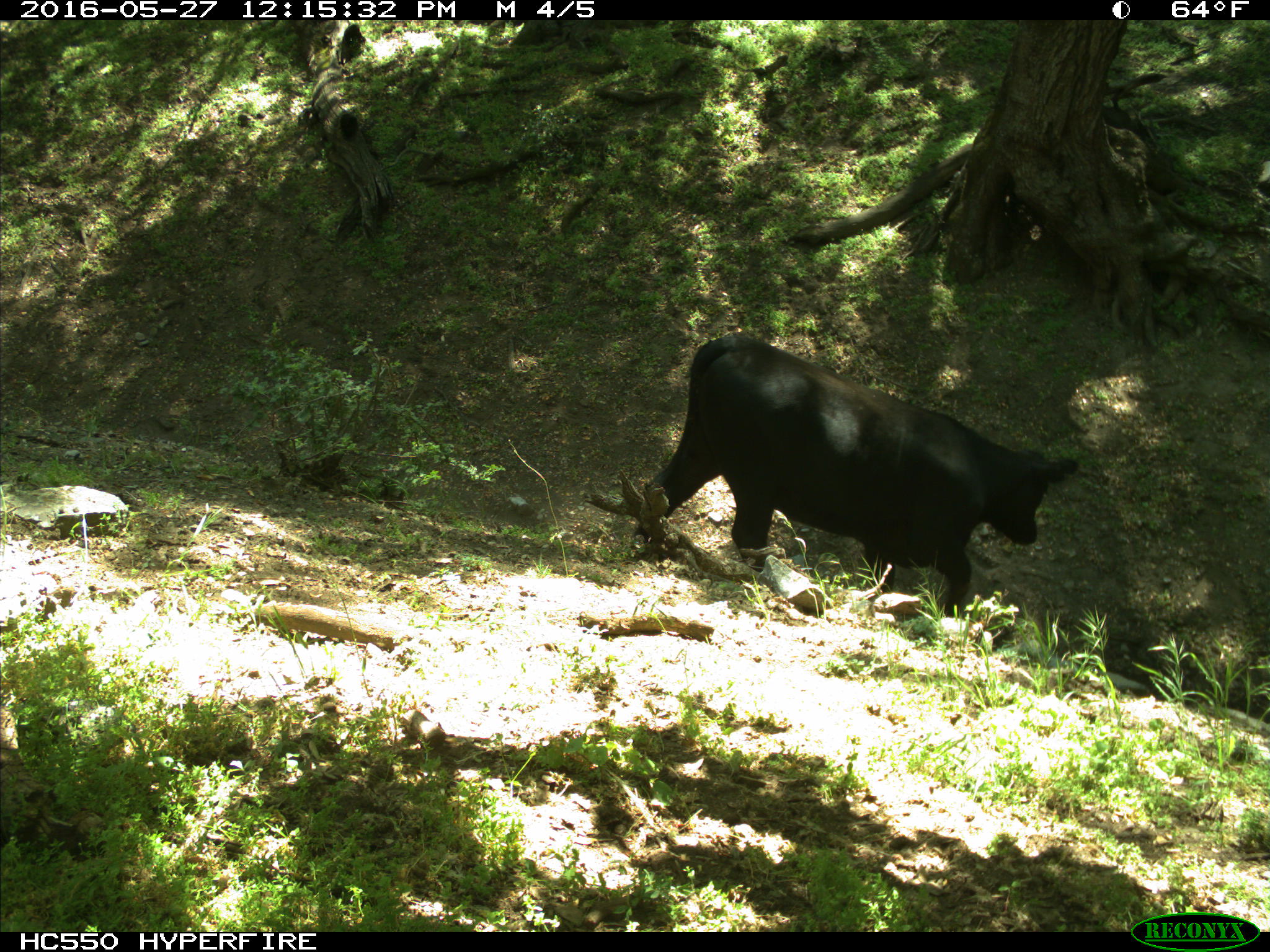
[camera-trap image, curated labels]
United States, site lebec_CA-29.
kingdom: Animalia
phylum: Chordata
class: Mammalia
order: Artiodactyla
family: Bovidae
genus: Bos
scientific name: Bos taurus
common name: domestic cow